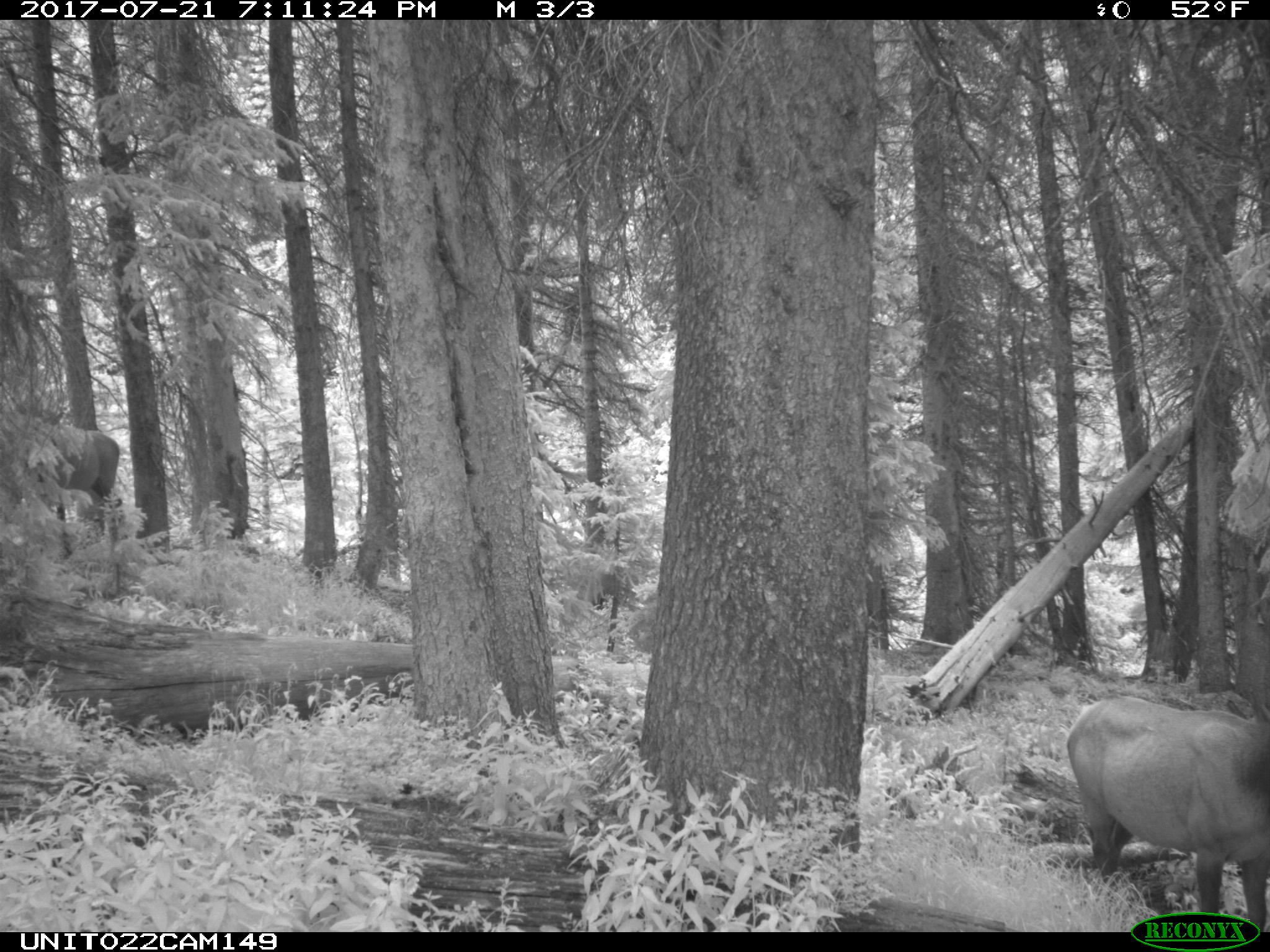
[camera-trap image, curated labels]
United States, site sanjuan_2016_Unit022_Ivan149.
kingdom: Animalia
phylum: Chordata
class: Mammalia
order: Artiodactyla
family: Cervidae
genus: Cervus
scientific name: Cervus elaphus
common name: red deer